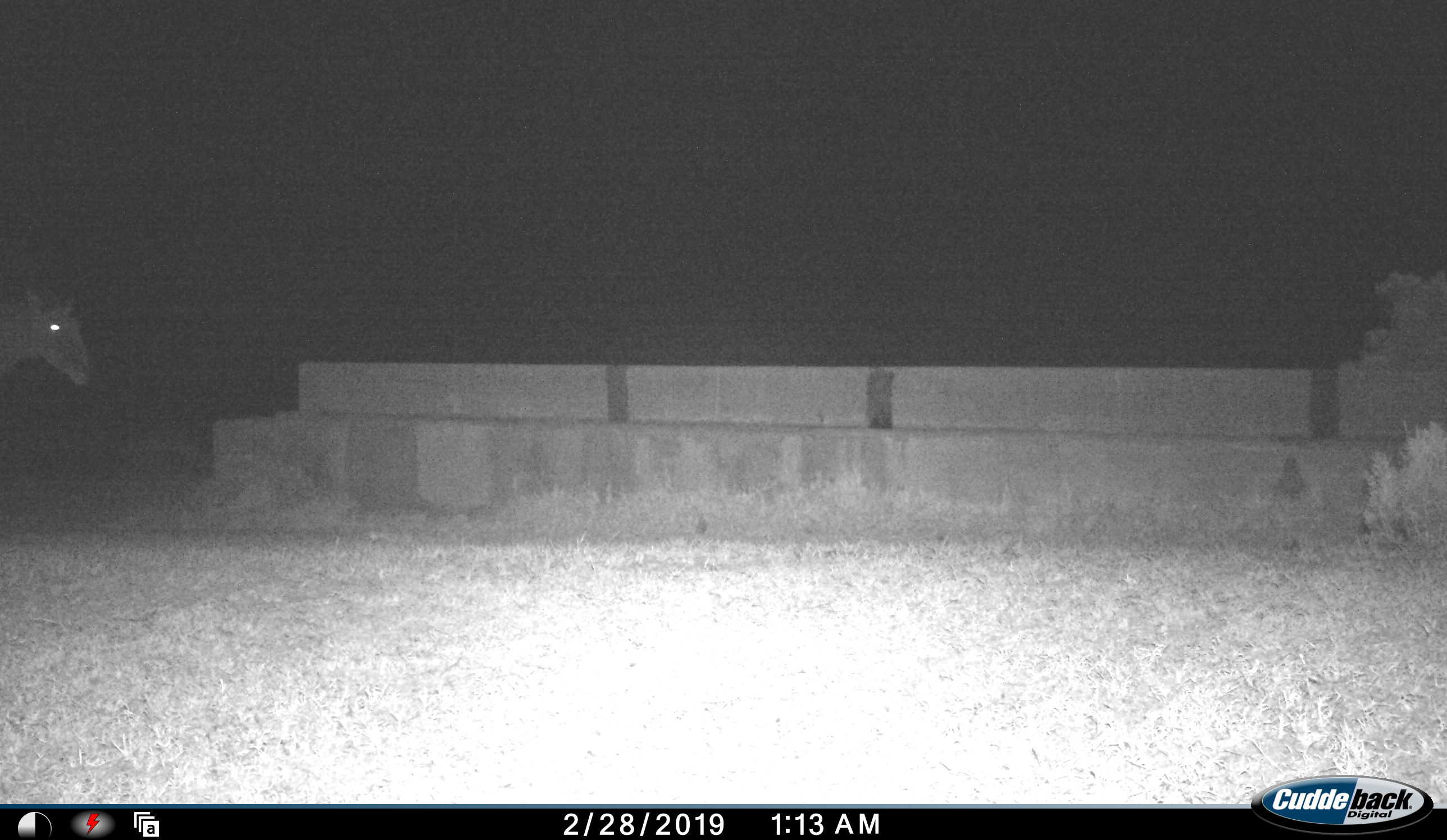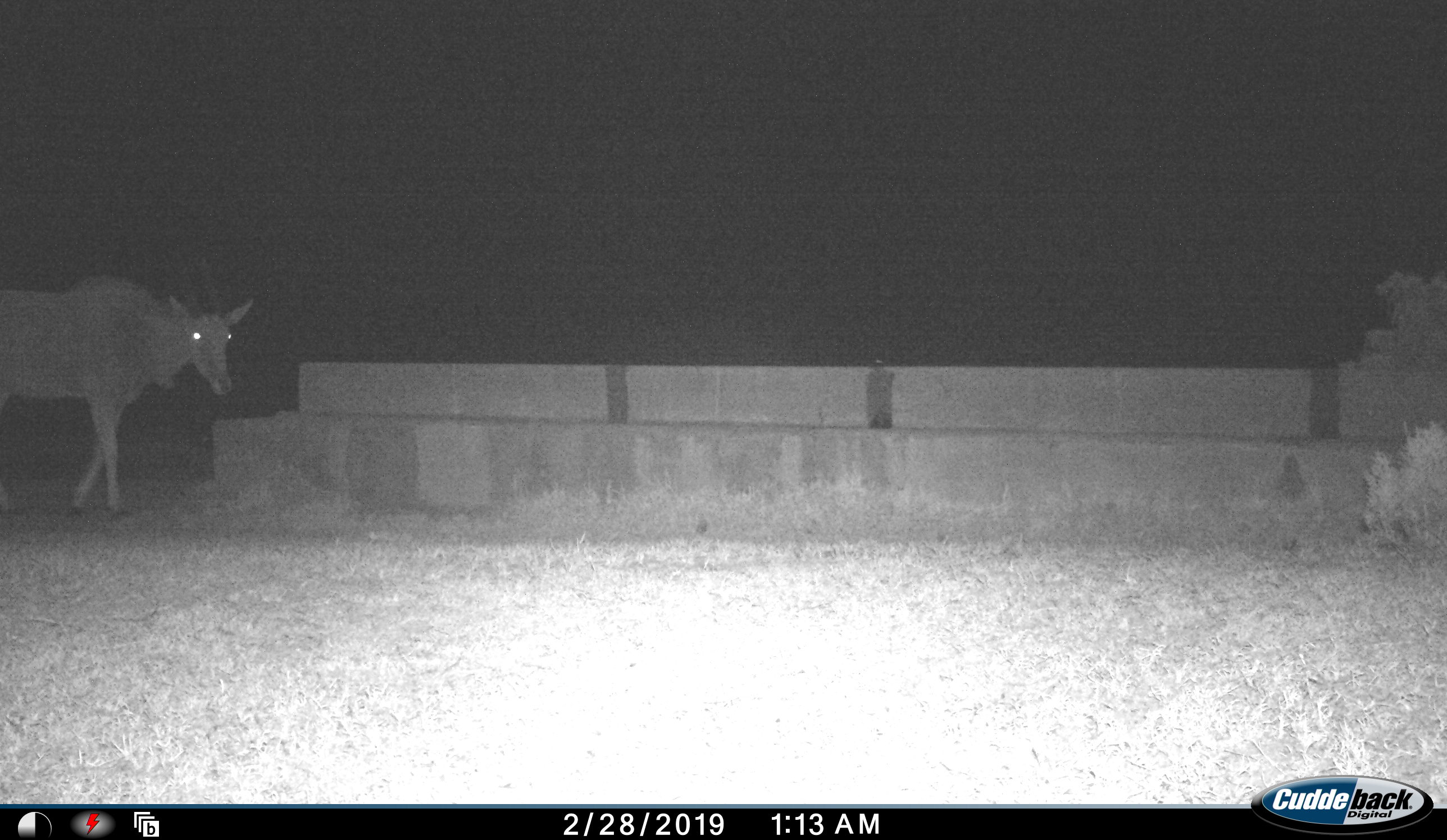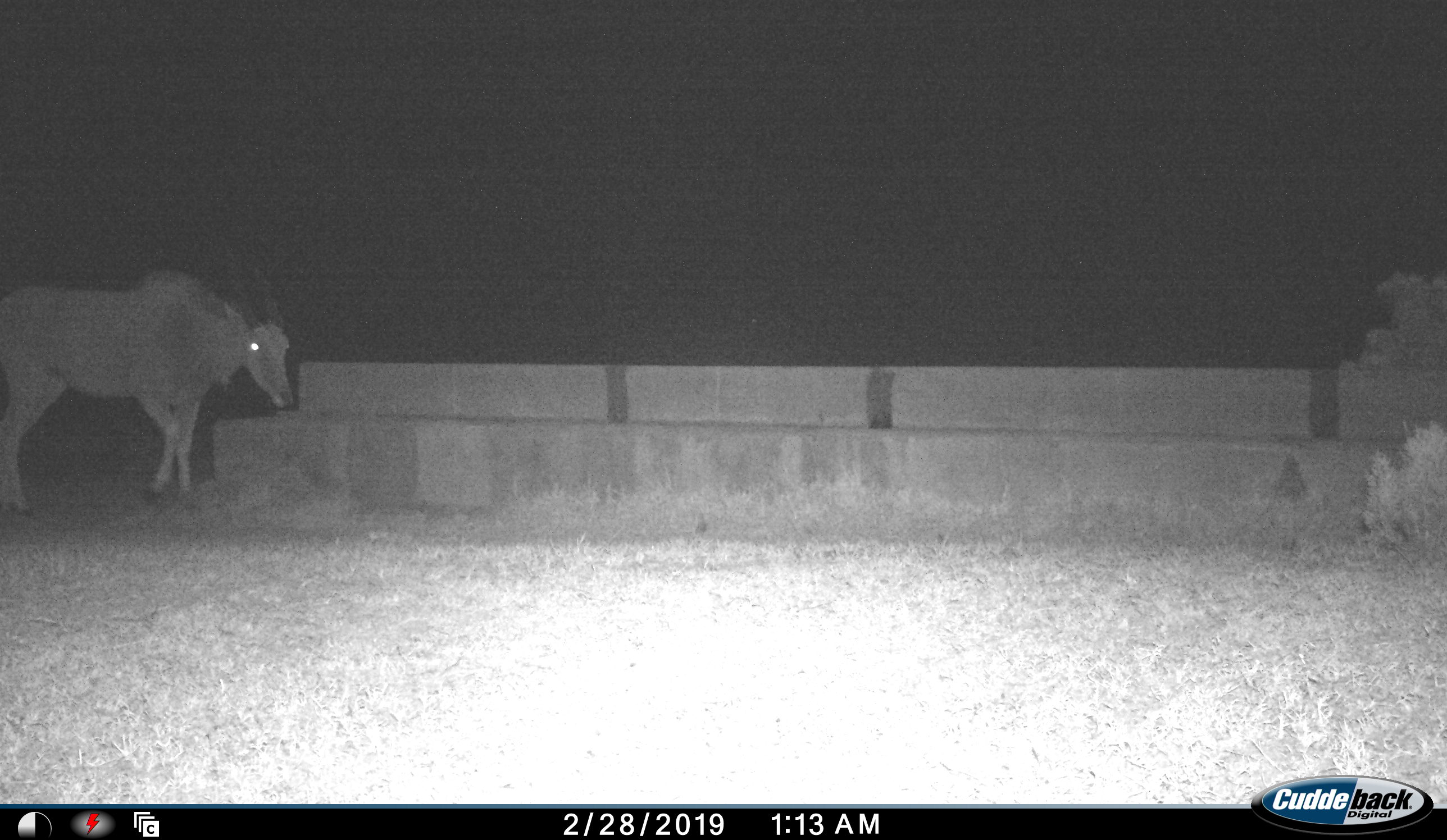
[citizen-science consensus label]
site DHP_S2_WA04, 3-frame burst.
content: unidentified animal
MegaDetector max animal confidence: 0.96